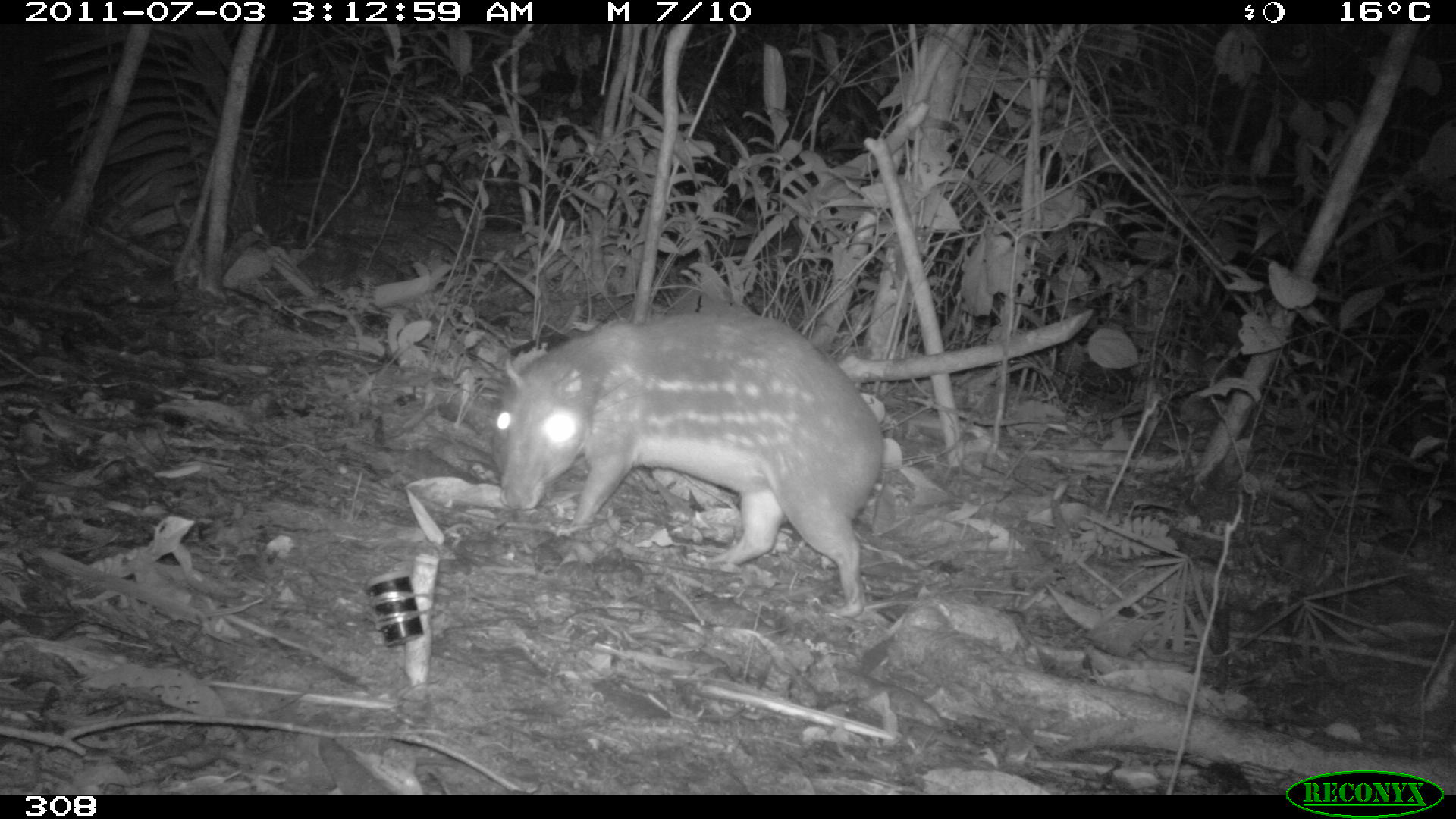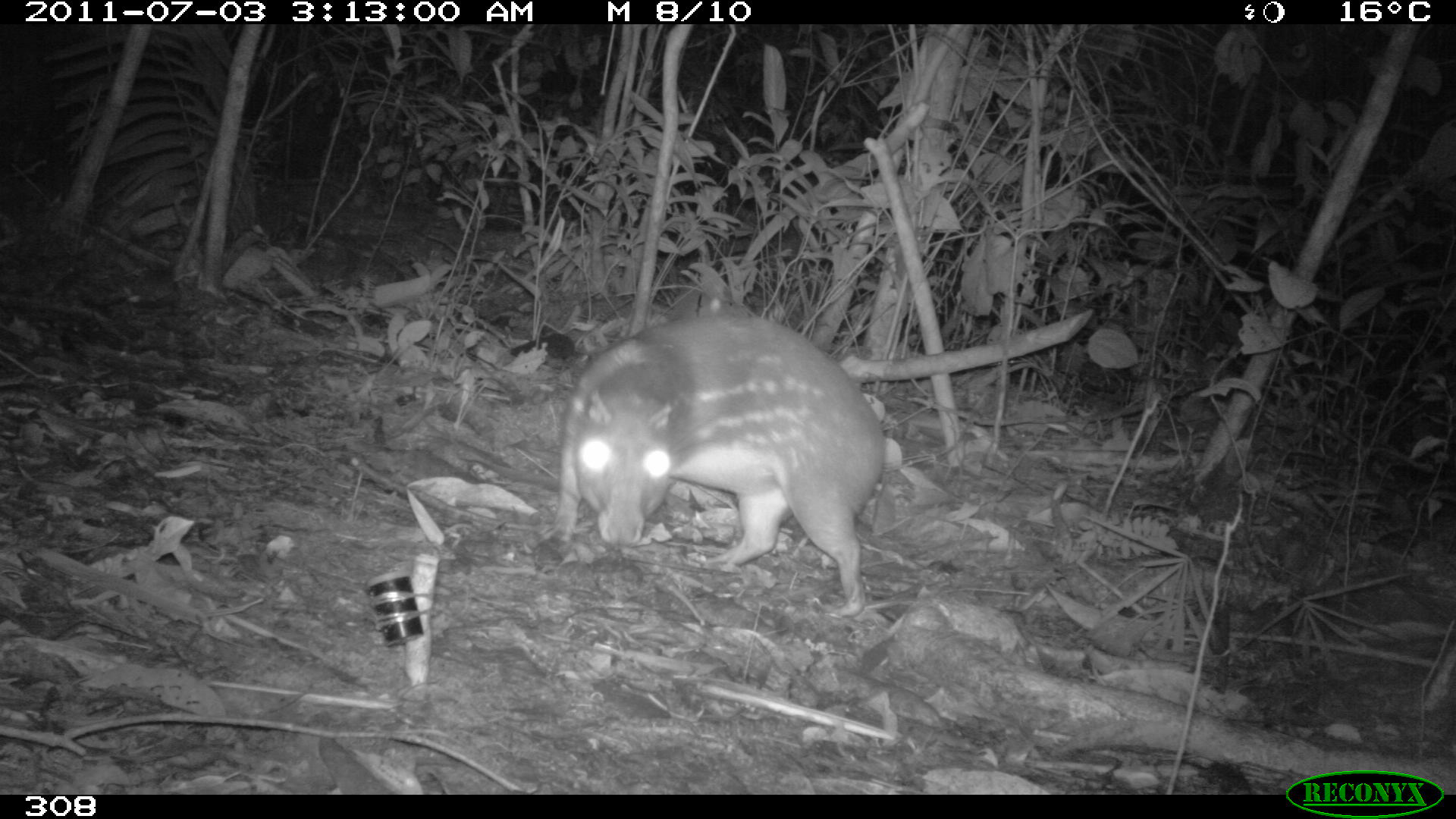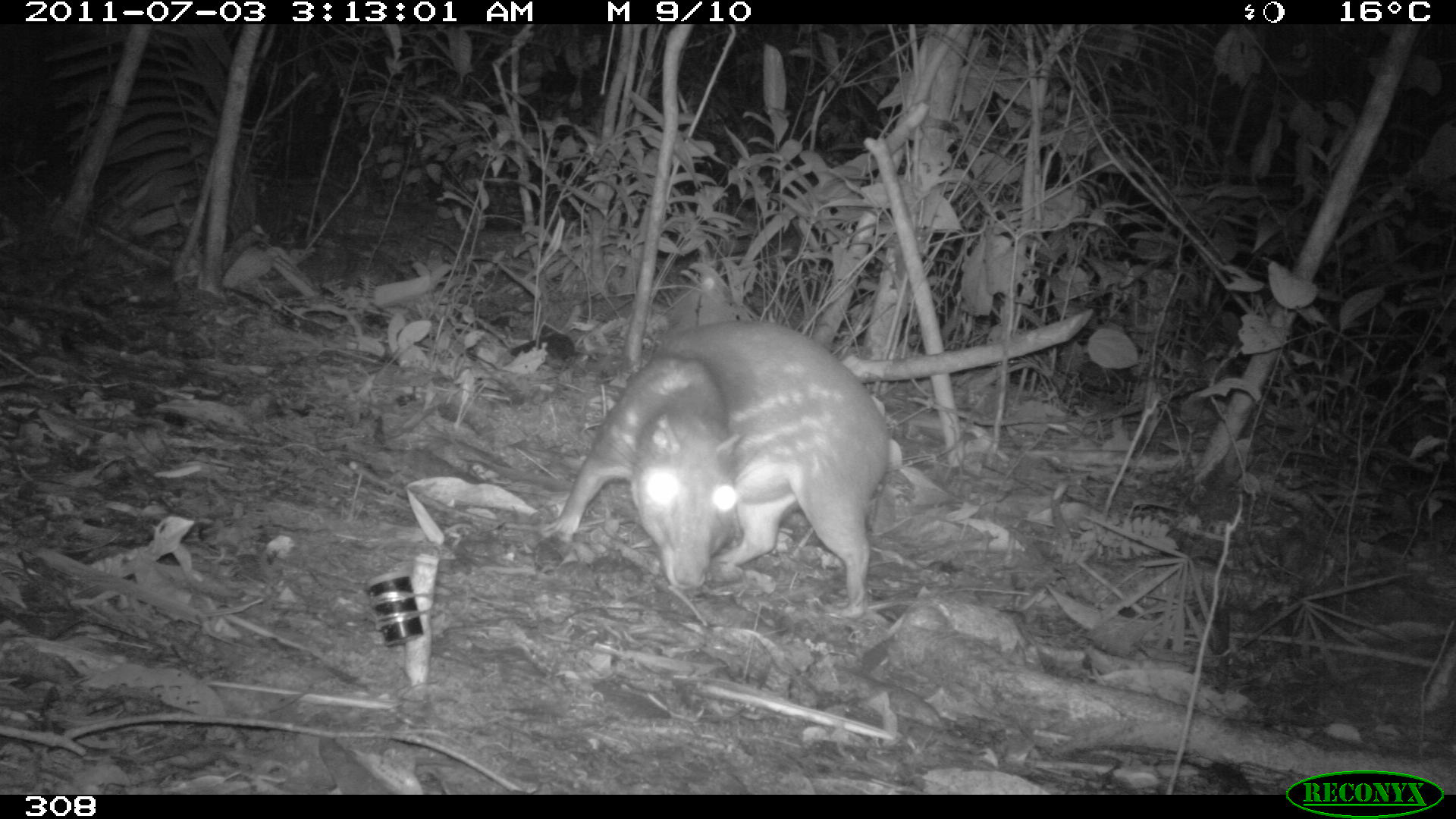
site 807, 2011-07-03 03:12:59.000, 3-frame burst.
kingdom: Animalia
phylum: Chordata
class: Mammalia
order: Rodentia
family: Cuniculidae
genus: Cuniculus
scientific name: Cuniculus paca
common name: spotted paca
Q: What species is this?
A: Cuniculus paca (spotted paca).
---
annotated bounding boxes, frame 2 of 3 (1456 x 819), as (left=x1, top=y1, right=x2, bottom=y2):
cuniculus paca: (left=554, top=309, right=889, bottom=615)